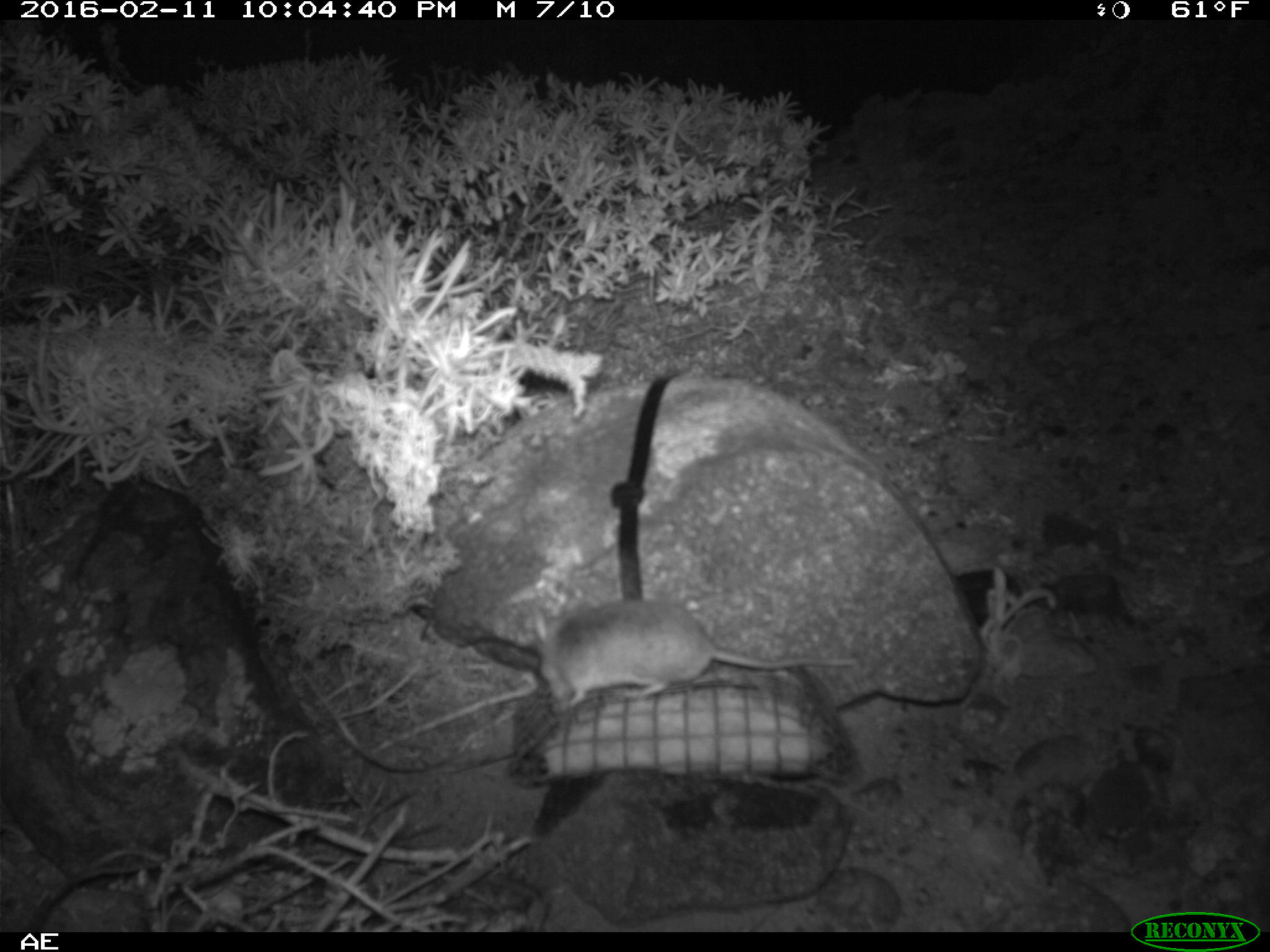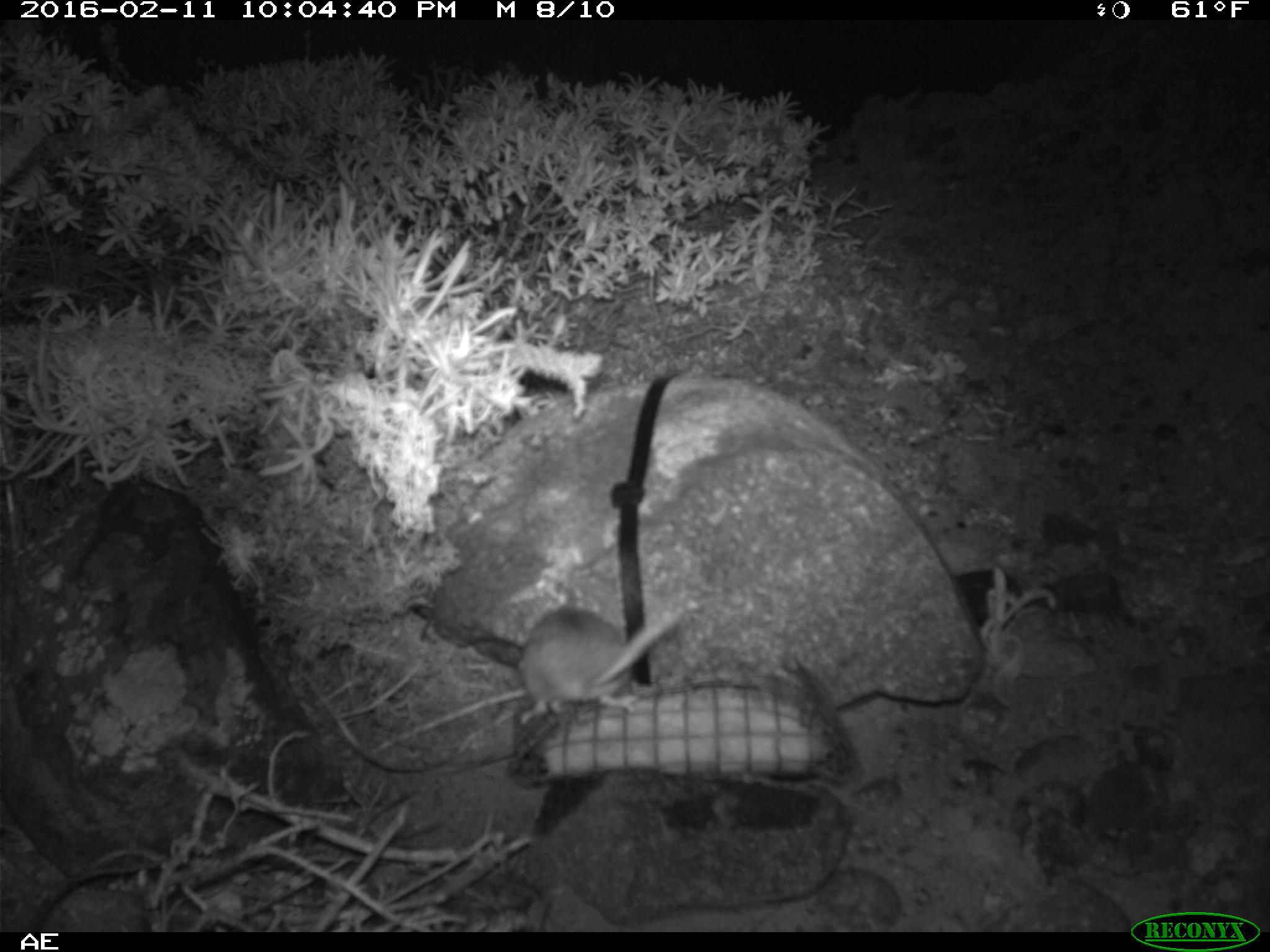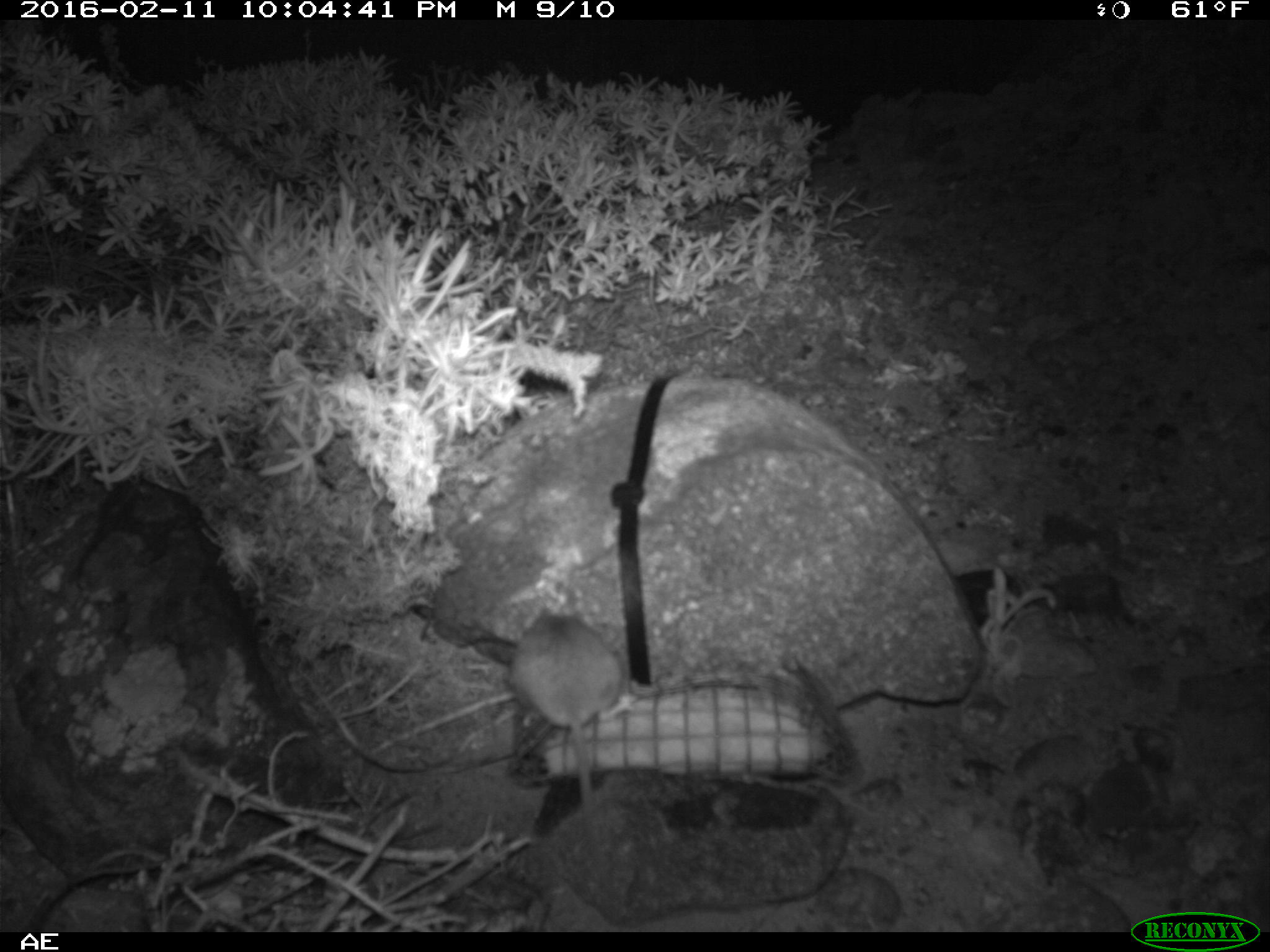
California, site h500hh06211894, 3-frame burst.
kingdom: Animalia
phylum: Chordata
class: Mammalia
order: Rodentia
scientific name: Rodentia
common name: rodent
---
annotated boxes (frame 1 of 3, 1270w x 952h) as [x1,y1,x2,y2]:
rodent: [528,600,860,705]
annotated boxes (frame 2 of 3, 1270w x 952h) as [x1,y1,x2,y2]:
rodent: [514,604,685,731]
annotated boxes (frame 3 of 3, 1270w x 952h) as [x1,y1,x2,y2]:
rodent: [509,600,622,868]